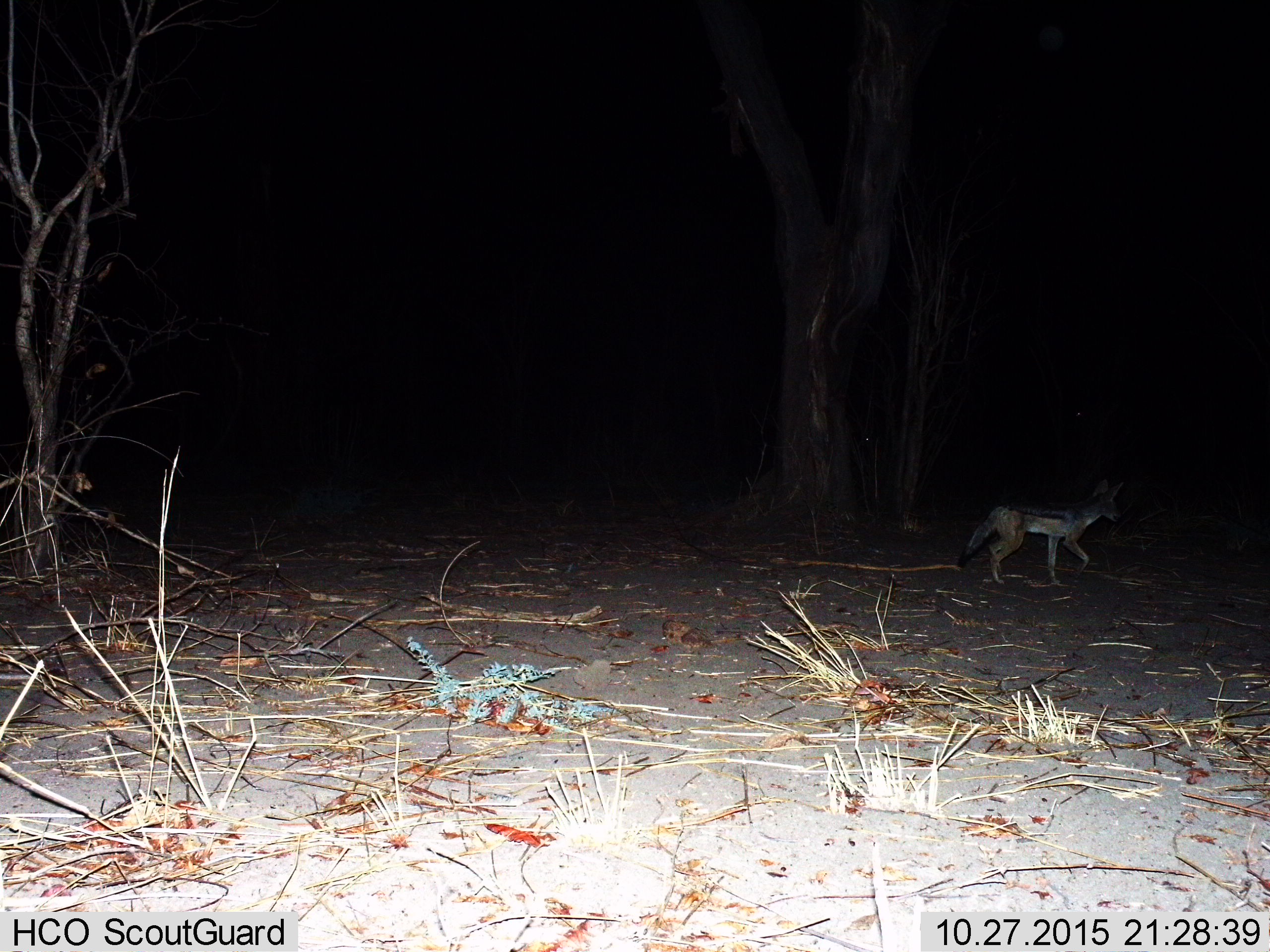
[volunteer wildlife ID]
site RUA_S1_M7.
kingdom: Animalia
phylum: Chordata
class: Mammalia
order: Carnivora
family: Canidae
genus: Lupulella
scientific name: Lupulella mesomelas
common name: black-backed jackal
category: jackalblackbacked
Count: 1.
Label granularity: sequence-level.